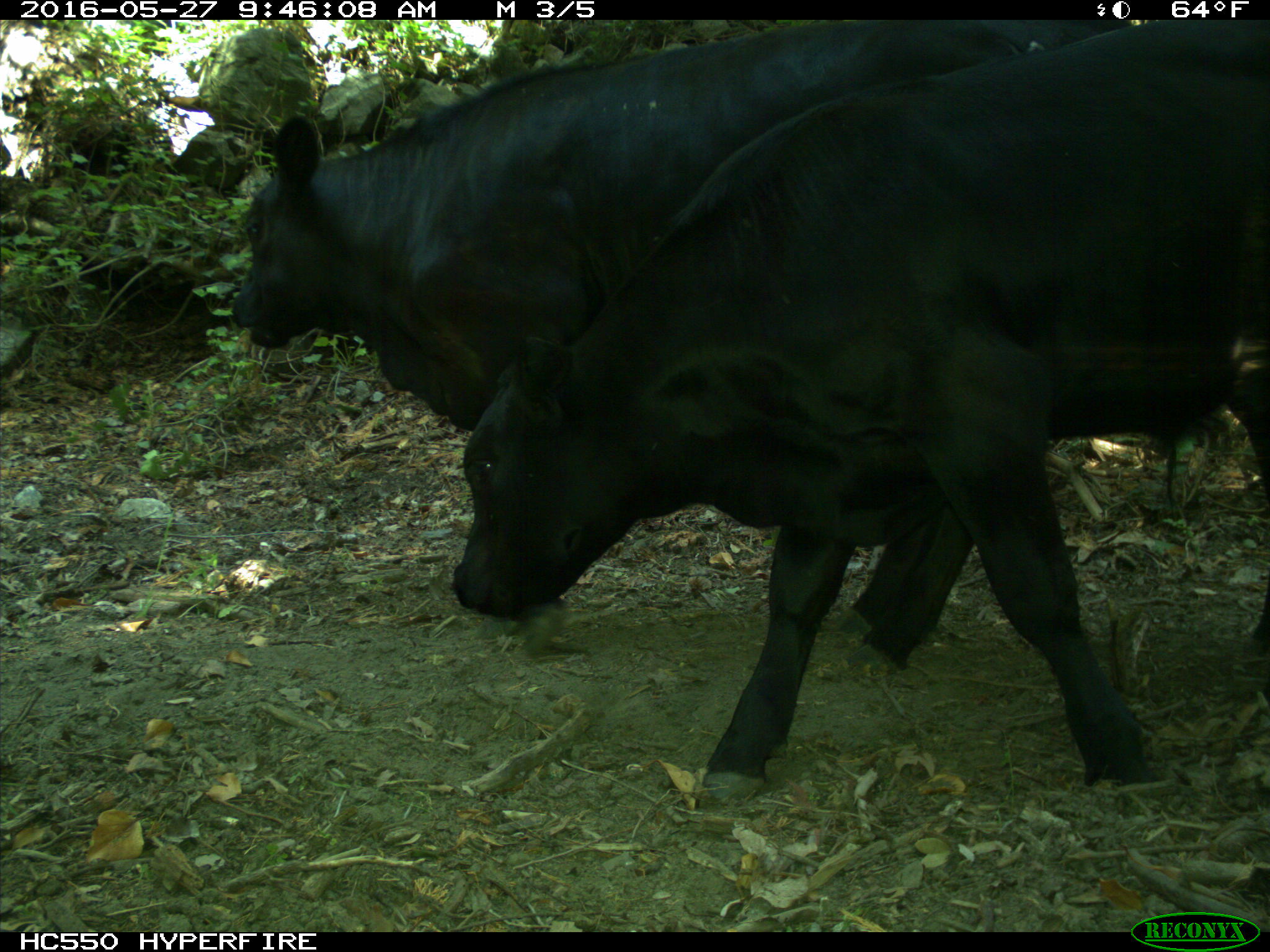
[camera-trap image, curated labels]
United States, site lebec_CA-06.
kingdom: Animalia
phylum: Chordata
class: Mammalia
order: Artiodactyla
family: Bovidae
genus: Bos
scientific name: Bos taurus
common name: domestic cow